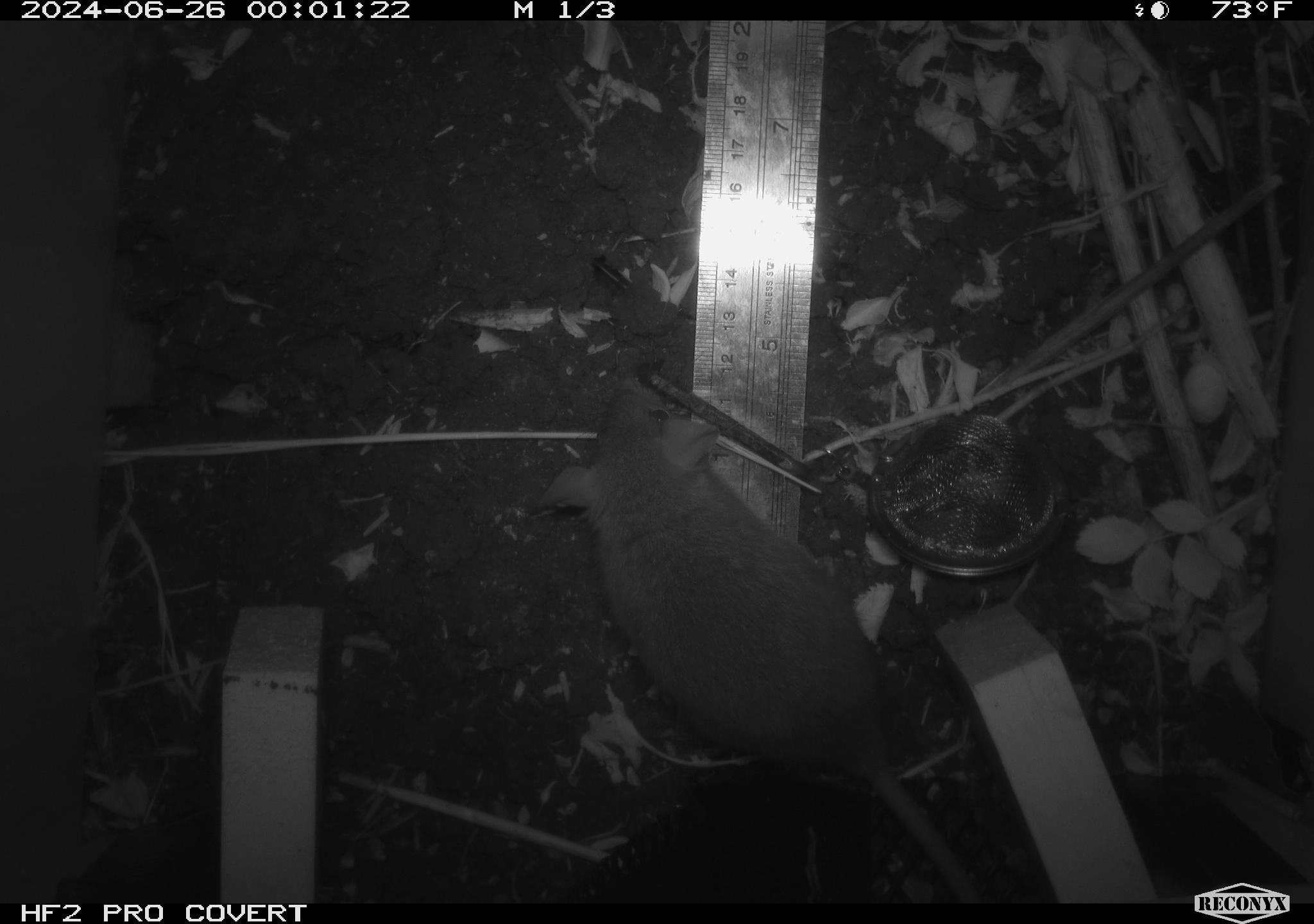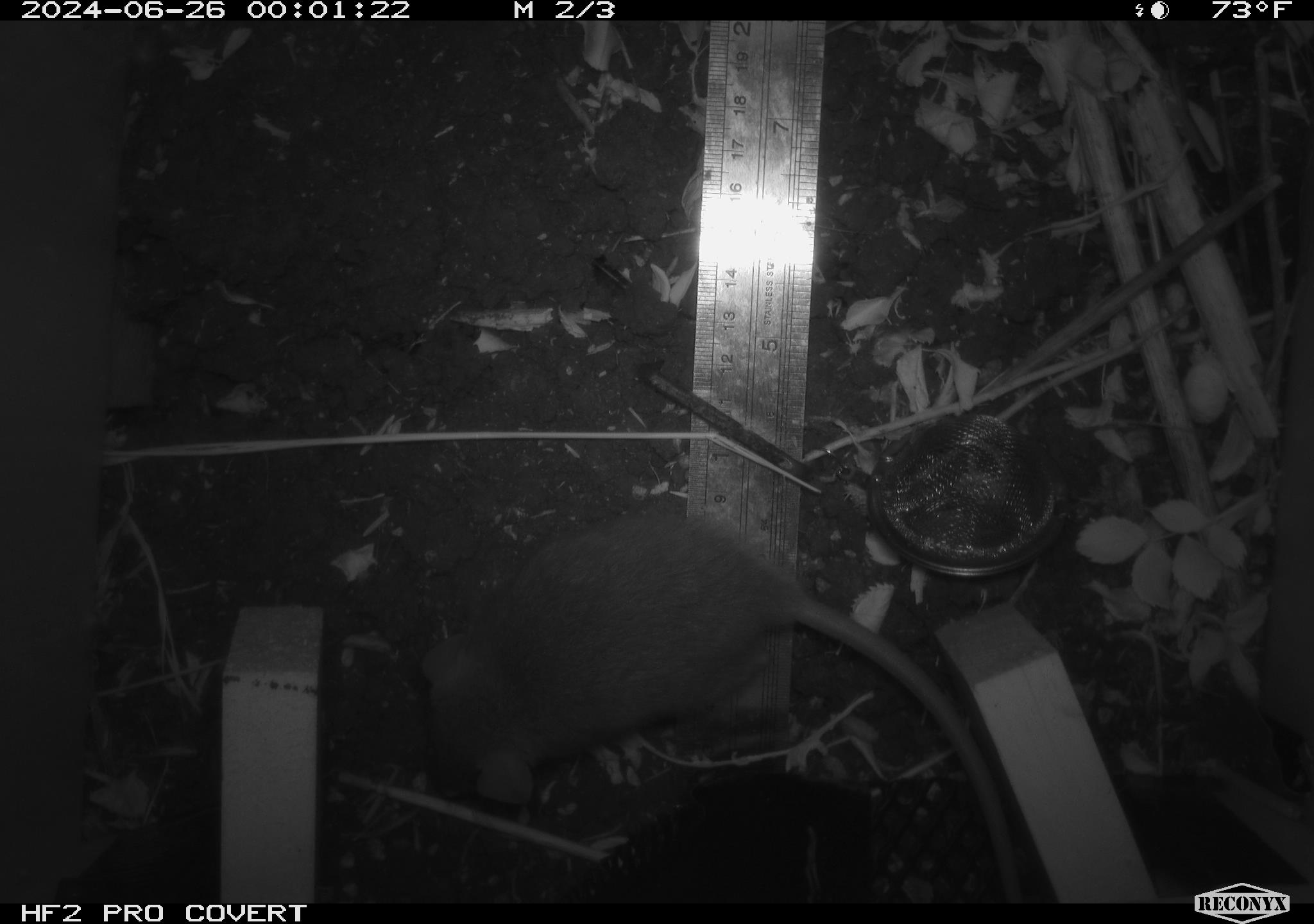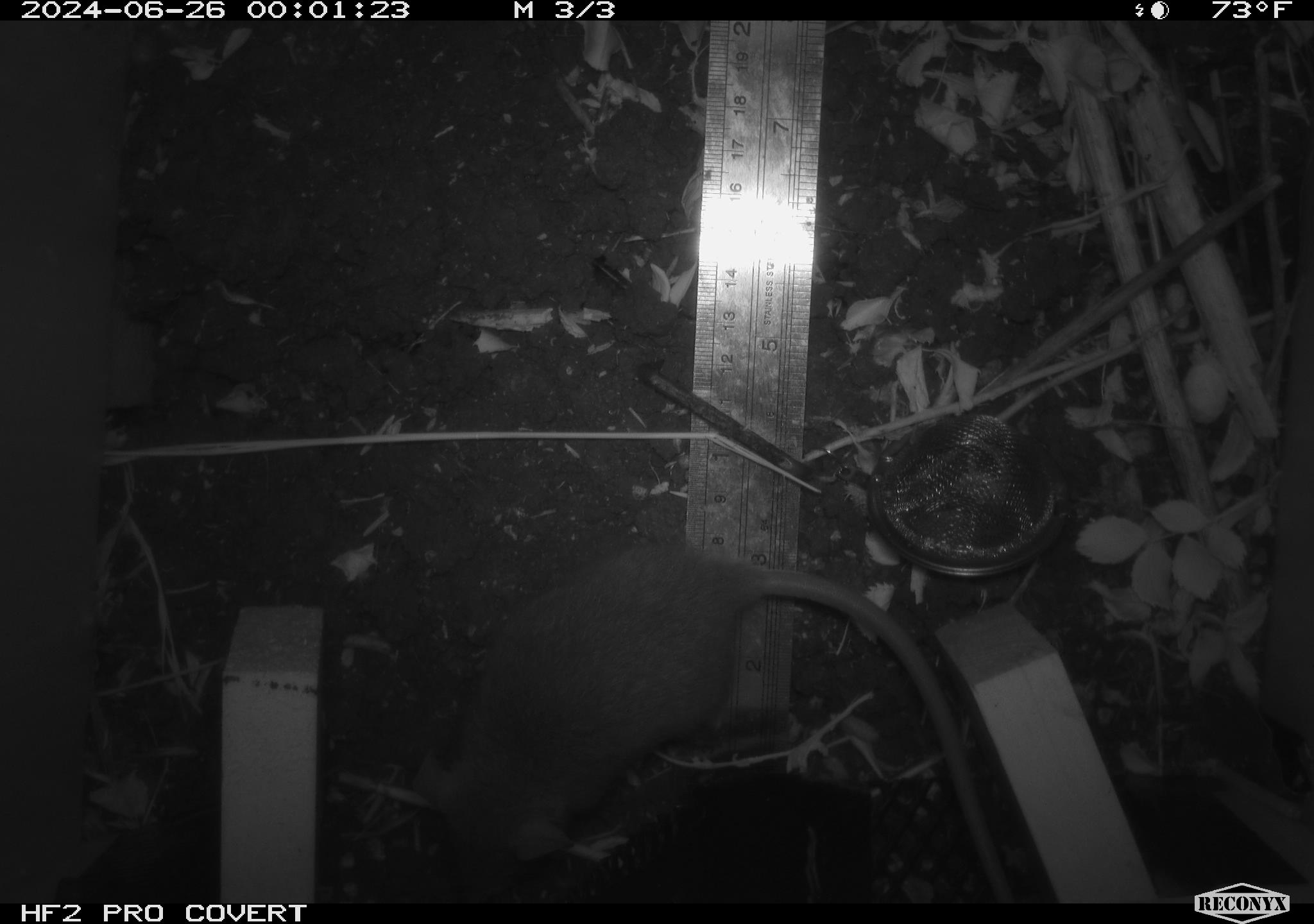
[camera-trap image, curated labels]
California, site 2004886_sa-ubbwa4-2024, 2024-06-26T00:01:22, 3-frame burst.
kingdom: Animalia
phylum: Chordata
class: Mammalia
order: Rodentia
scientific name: Rodentia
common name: woodrat or rat or mouse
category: woodrat or rat or mouse species